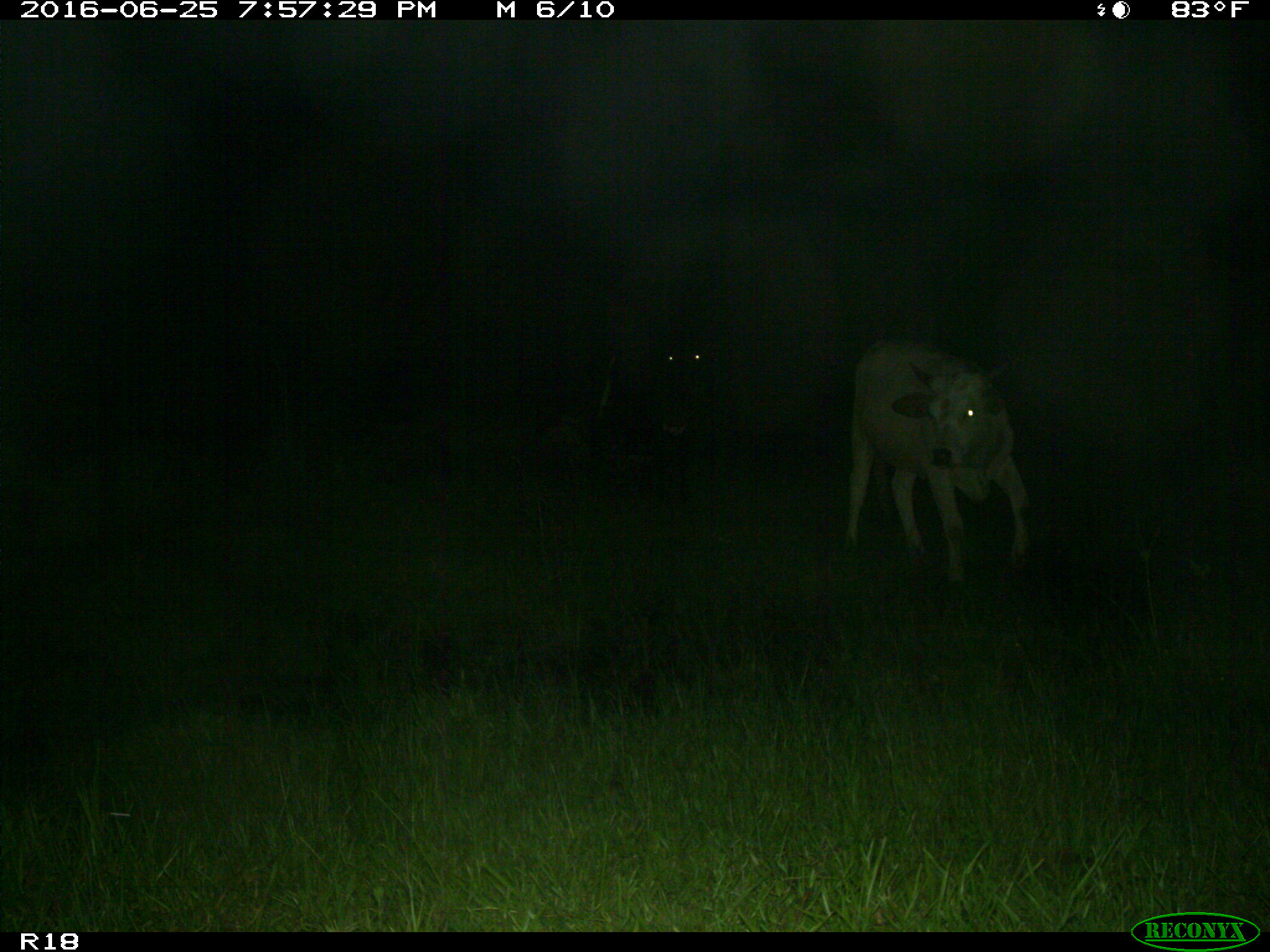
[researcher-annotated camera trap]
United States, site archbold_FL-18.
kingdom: Animalia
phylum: Chordata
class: Mammalia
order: Artiodactyla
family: Bovidae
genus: Bos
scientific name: Bos taurus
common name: domestic cow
Bos taurus (domestic cow).